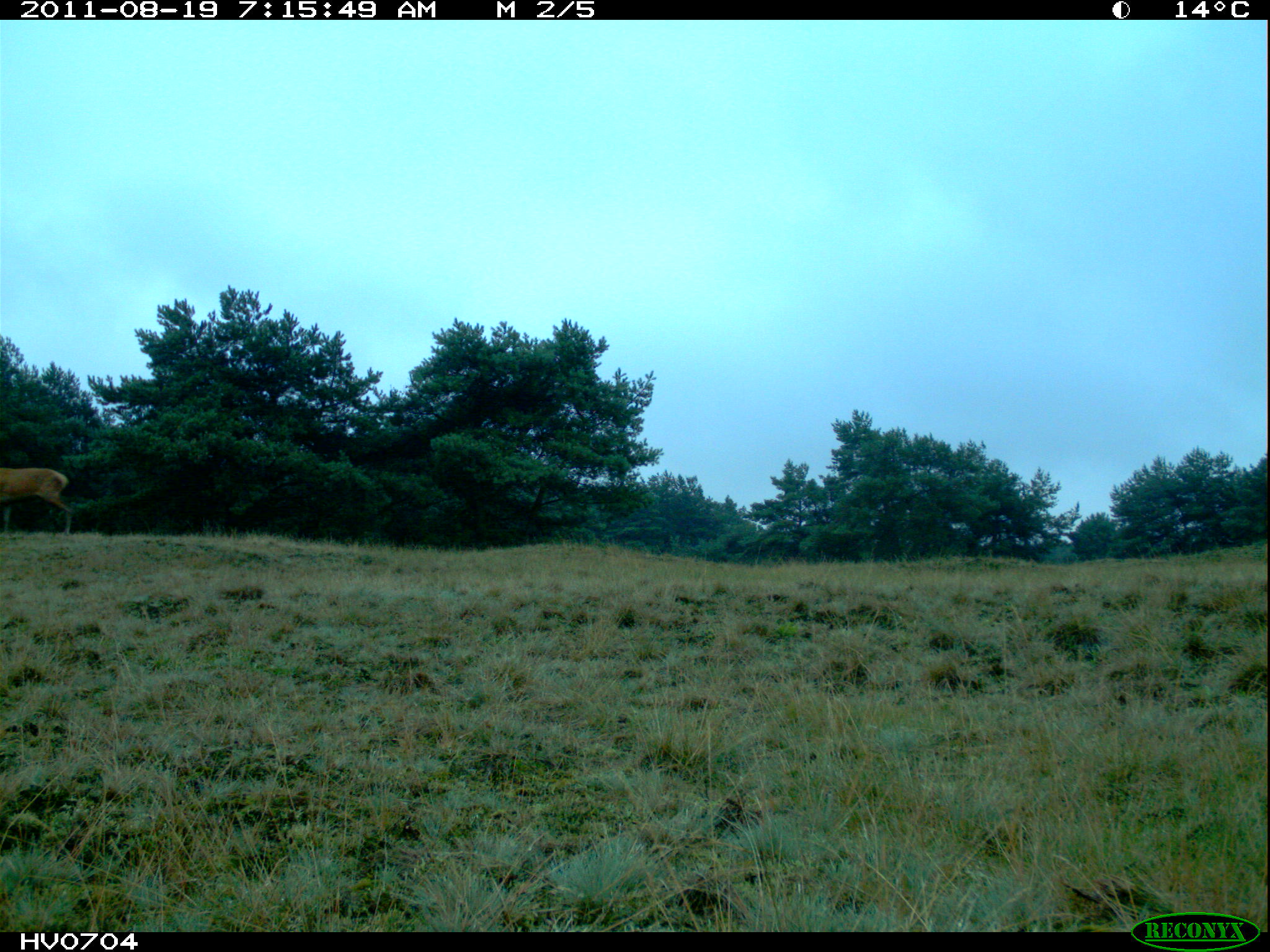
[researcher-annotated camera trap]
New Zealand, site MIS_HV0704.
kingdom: Animalia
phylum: Chordata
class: Mammalia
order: Artiodactyla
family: Cervidae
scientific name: Cervidae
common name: deer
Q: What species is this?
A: Deer (Cervidae).